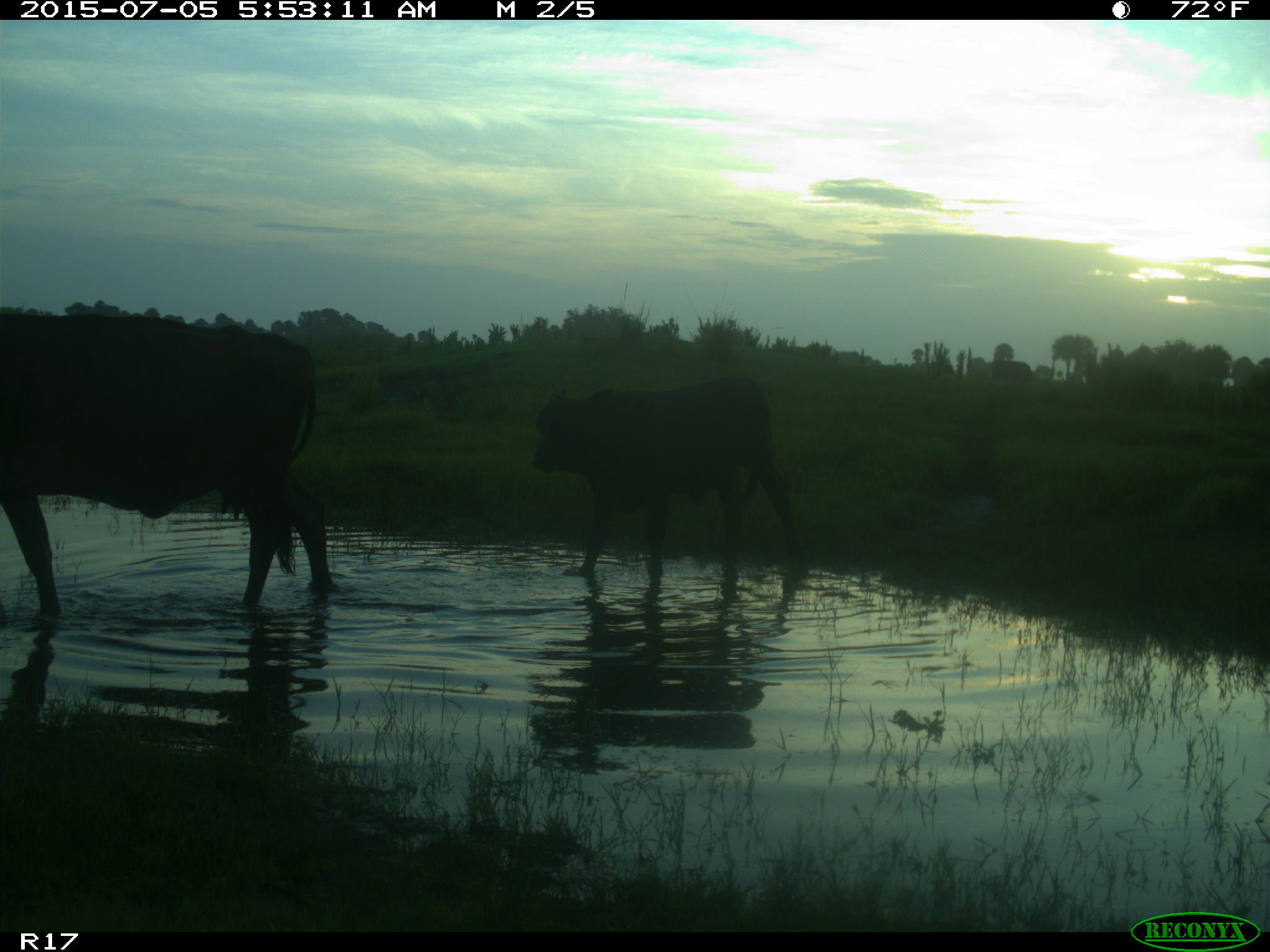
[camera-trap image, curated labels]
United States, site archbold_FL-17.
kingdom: Animalia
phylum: Chordata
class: Mammalia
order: Artiodactyla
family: Bovidae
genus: Bos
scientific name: Bos taurus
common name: domestic cow